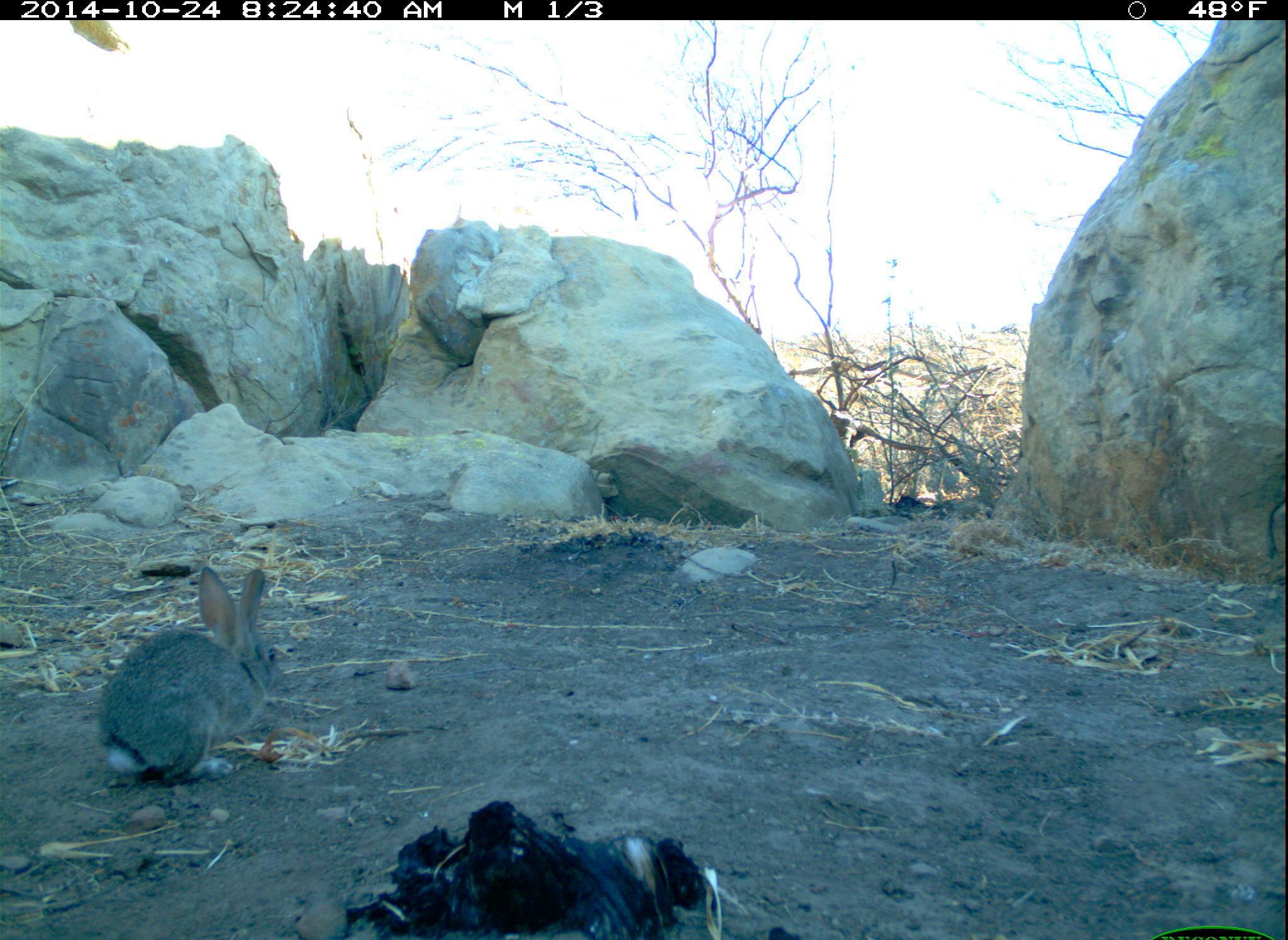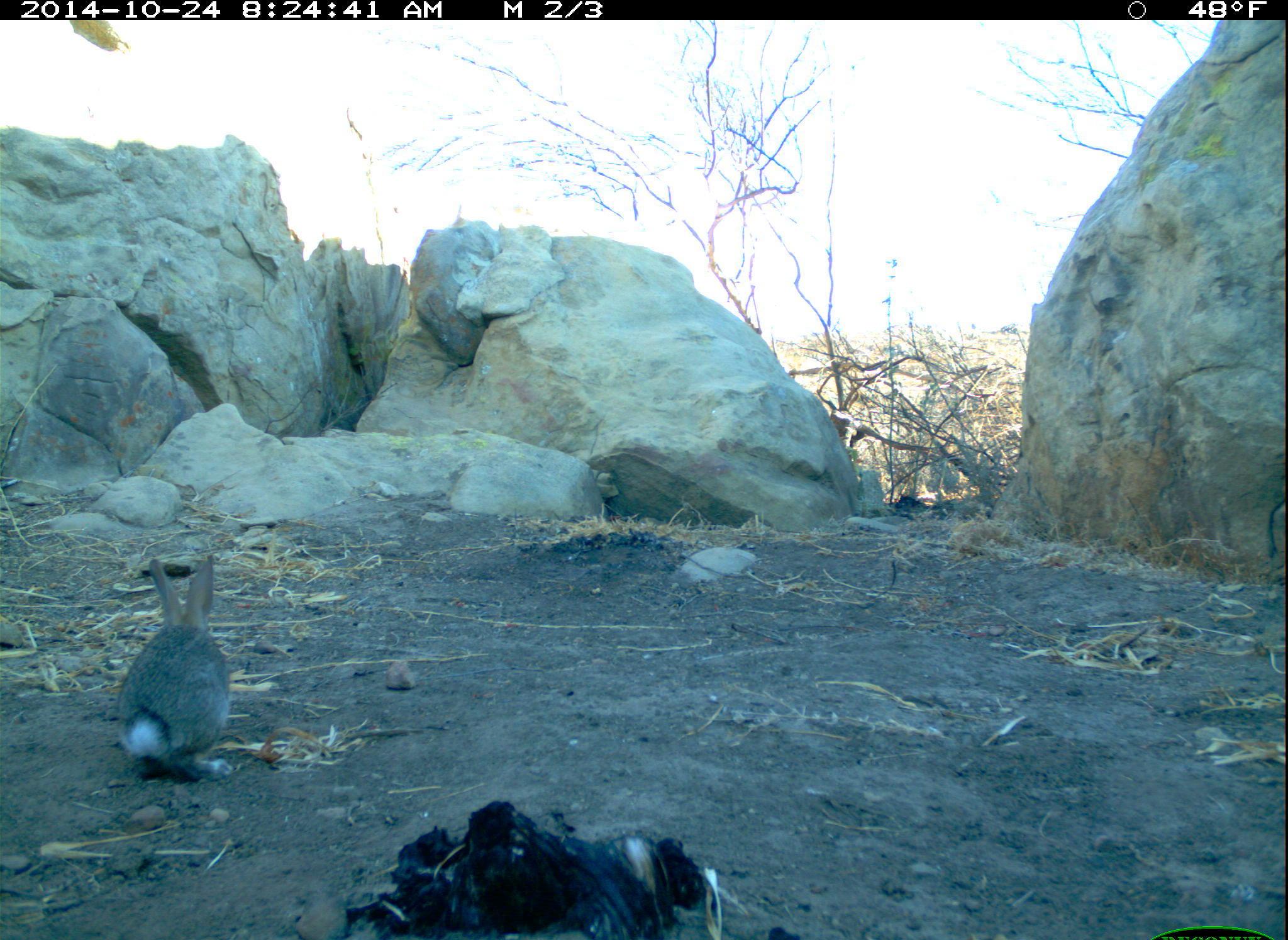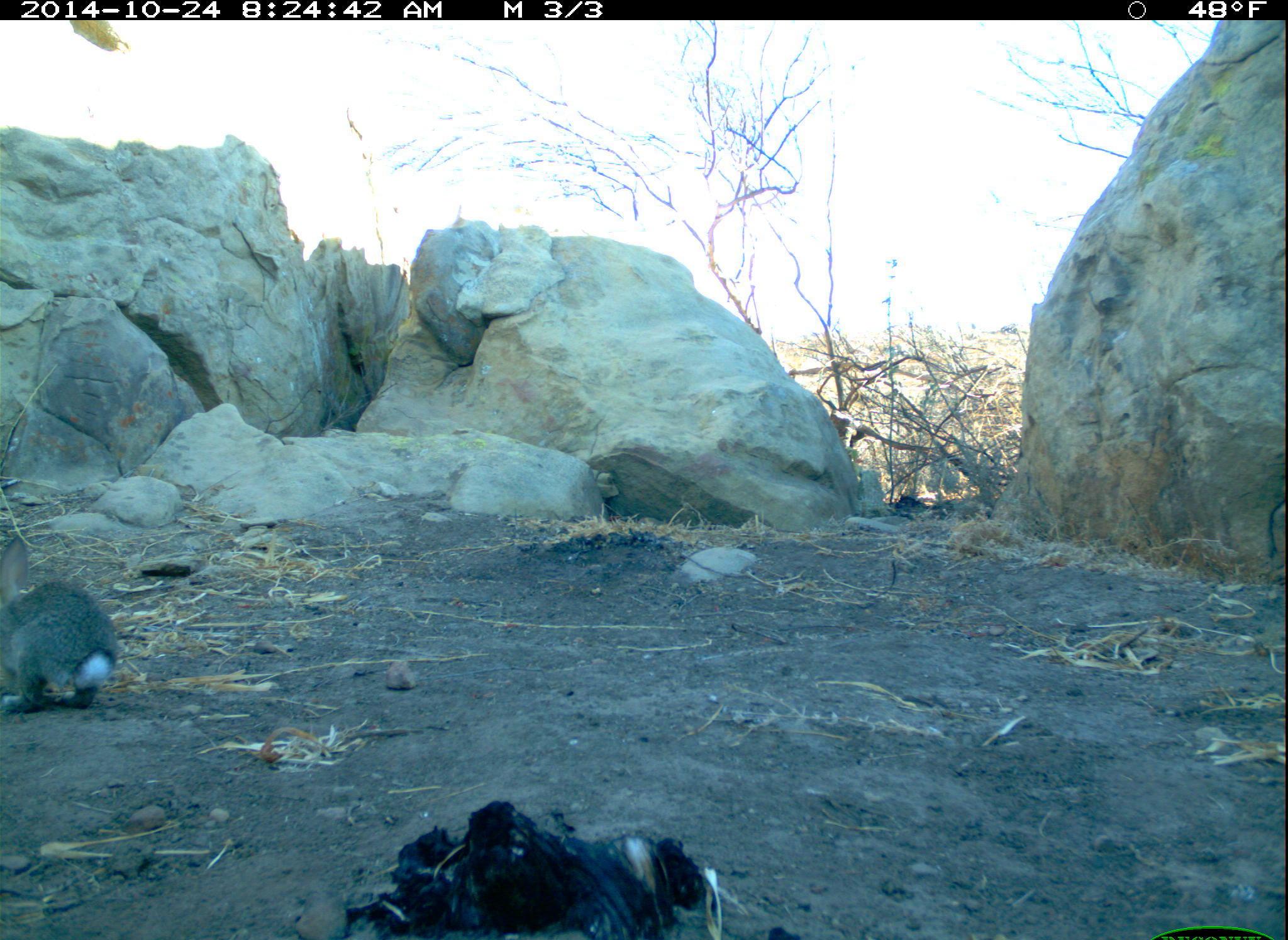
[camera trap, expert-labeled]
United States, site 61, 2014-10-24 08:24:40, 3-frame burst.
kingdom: Animalia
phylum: Chordata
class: Mammalia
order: Lagomorpha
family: Leporidae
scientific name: Leporidae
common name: rabbits and hares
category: rabbit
Rabbit (rabbits and hares) (Leporidae).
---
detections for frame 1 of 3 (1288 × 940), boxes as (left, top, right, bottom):
rabbit: (72, 552, 295, 810)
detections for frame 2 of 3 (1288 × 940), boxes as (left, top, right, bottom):
rabbit: (76, 486, 319, 813)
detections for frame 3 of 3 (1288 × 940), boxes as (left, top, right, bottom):
rabbit: (2, 543, 132, 726)